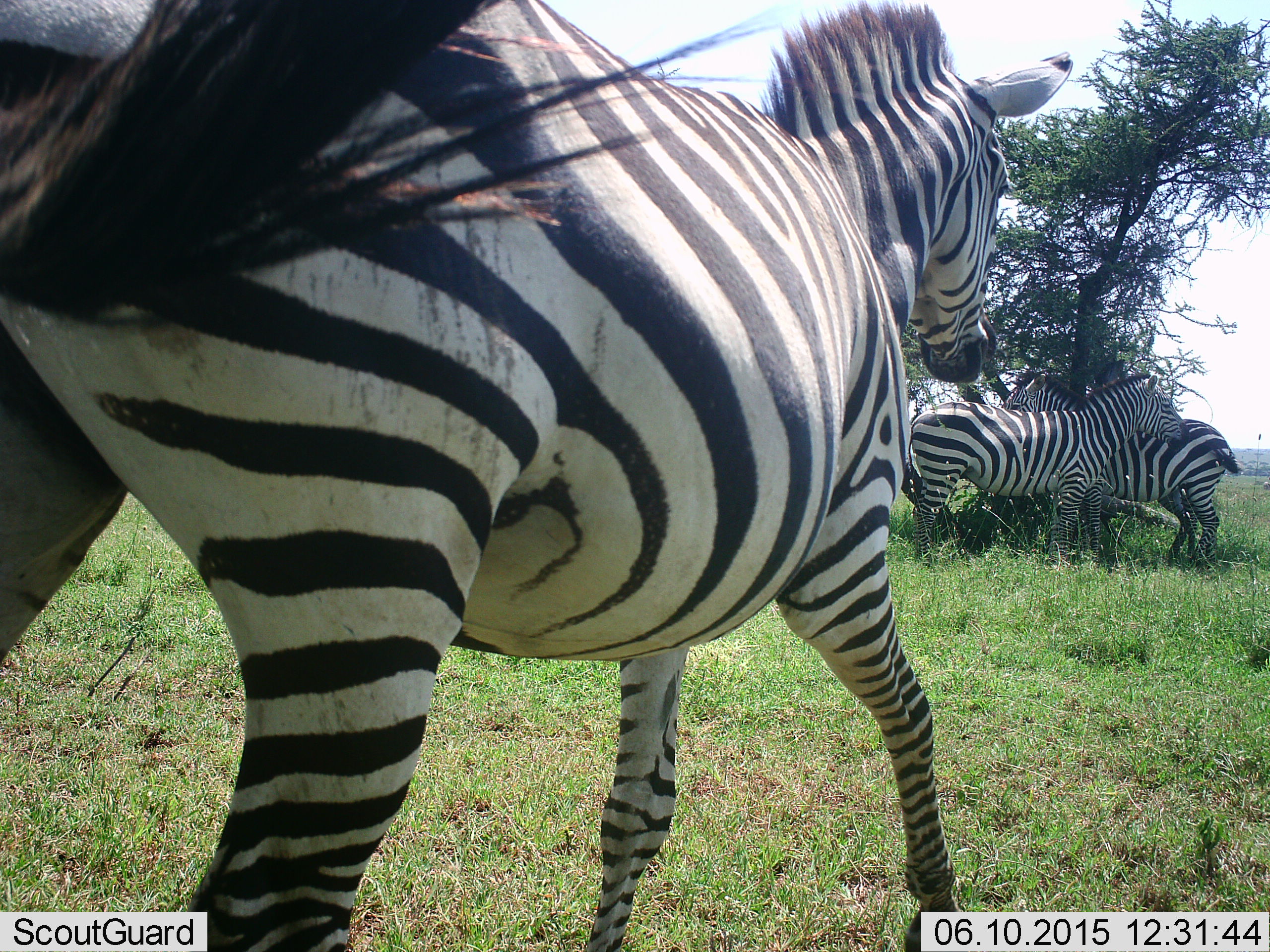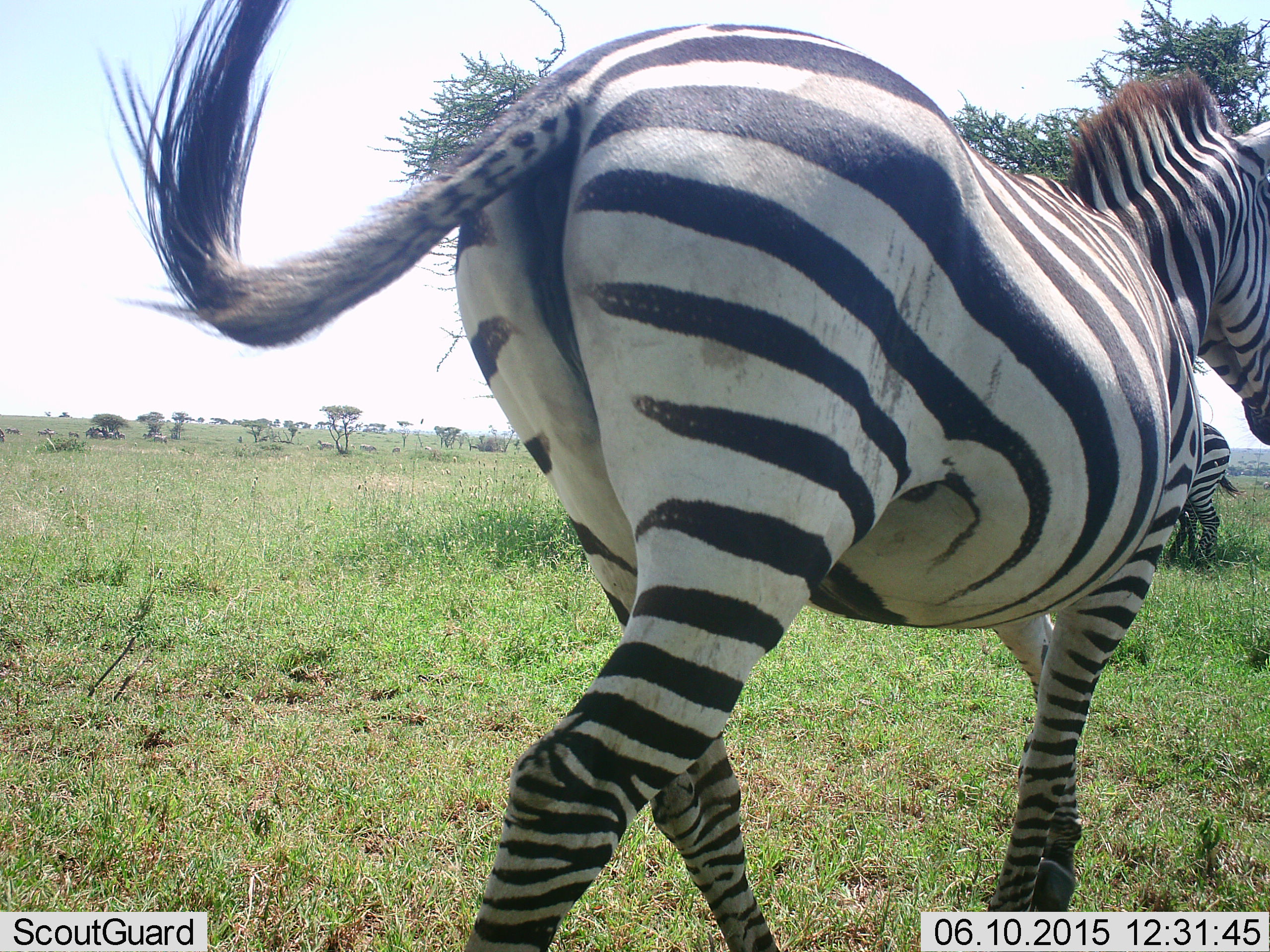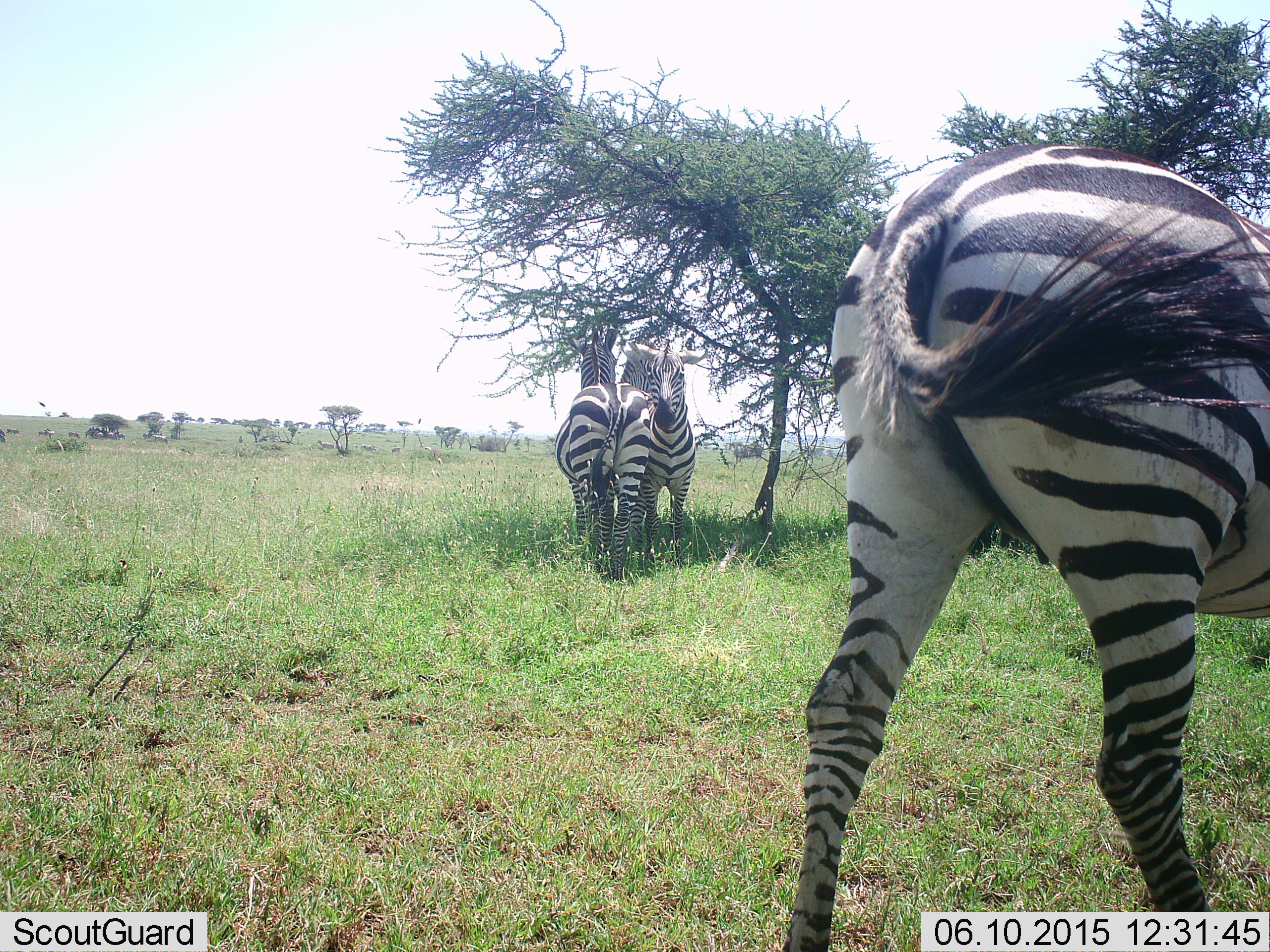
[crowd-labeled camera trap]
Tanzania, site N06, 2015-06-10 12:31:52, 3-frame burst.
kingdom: Animalia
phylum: Chordata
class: Mammalia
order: Perissodactyla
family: Equidae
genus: Equus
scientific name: Equus quagga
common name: plains zebra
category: zebra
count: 5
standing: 80%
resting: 10%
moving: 80%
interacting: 20%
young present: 0%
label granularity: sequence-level